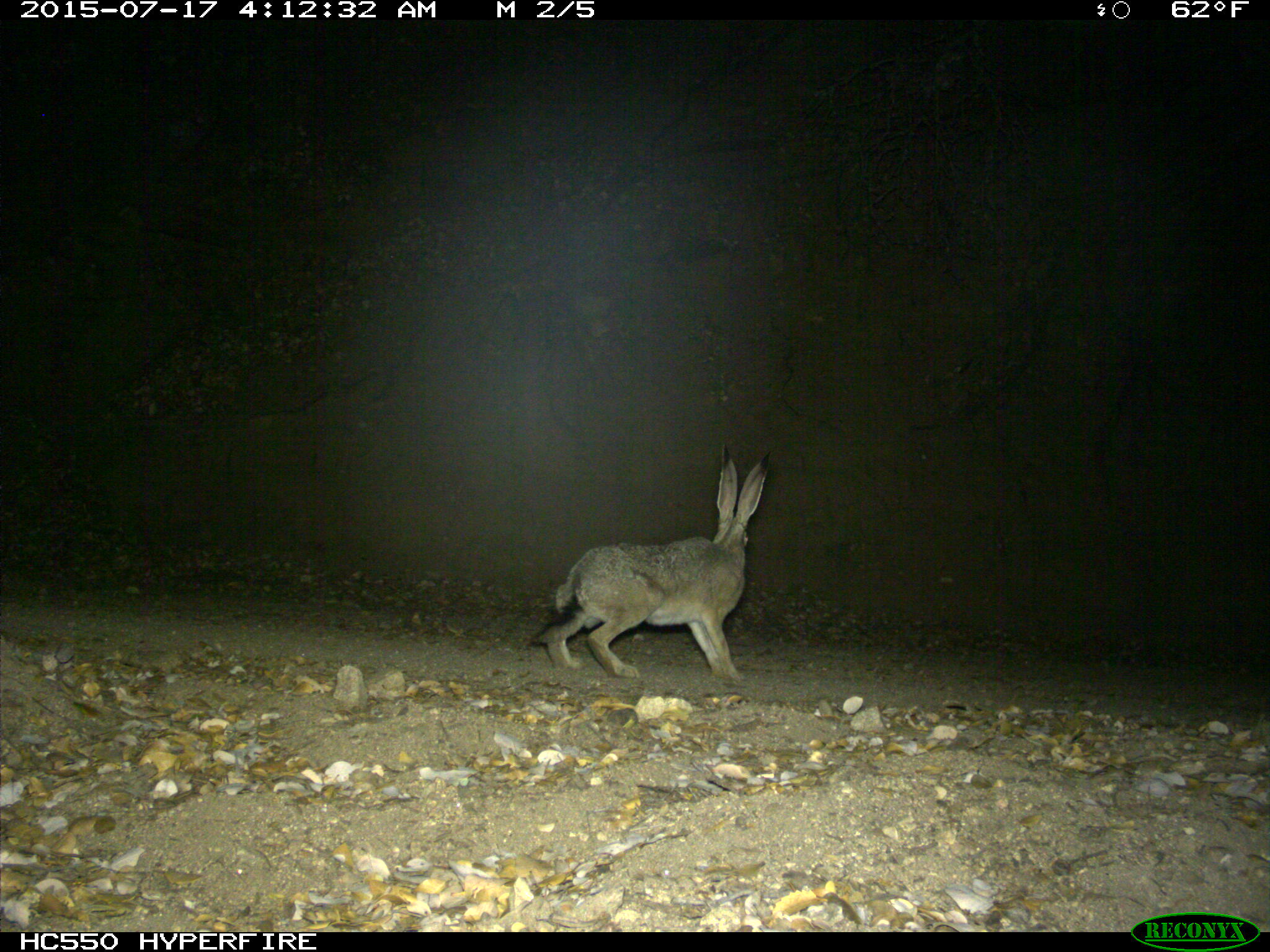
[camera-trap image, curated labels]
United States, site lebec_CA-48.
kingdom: Animalia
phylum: Chordata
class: Mammalia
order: Lagomorpha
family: Leporidae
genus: Lepus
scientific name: Lepus californicus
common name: black-tailed jackrabbit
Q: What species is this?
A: Lepus californicus (black-tailed jackrabbit).